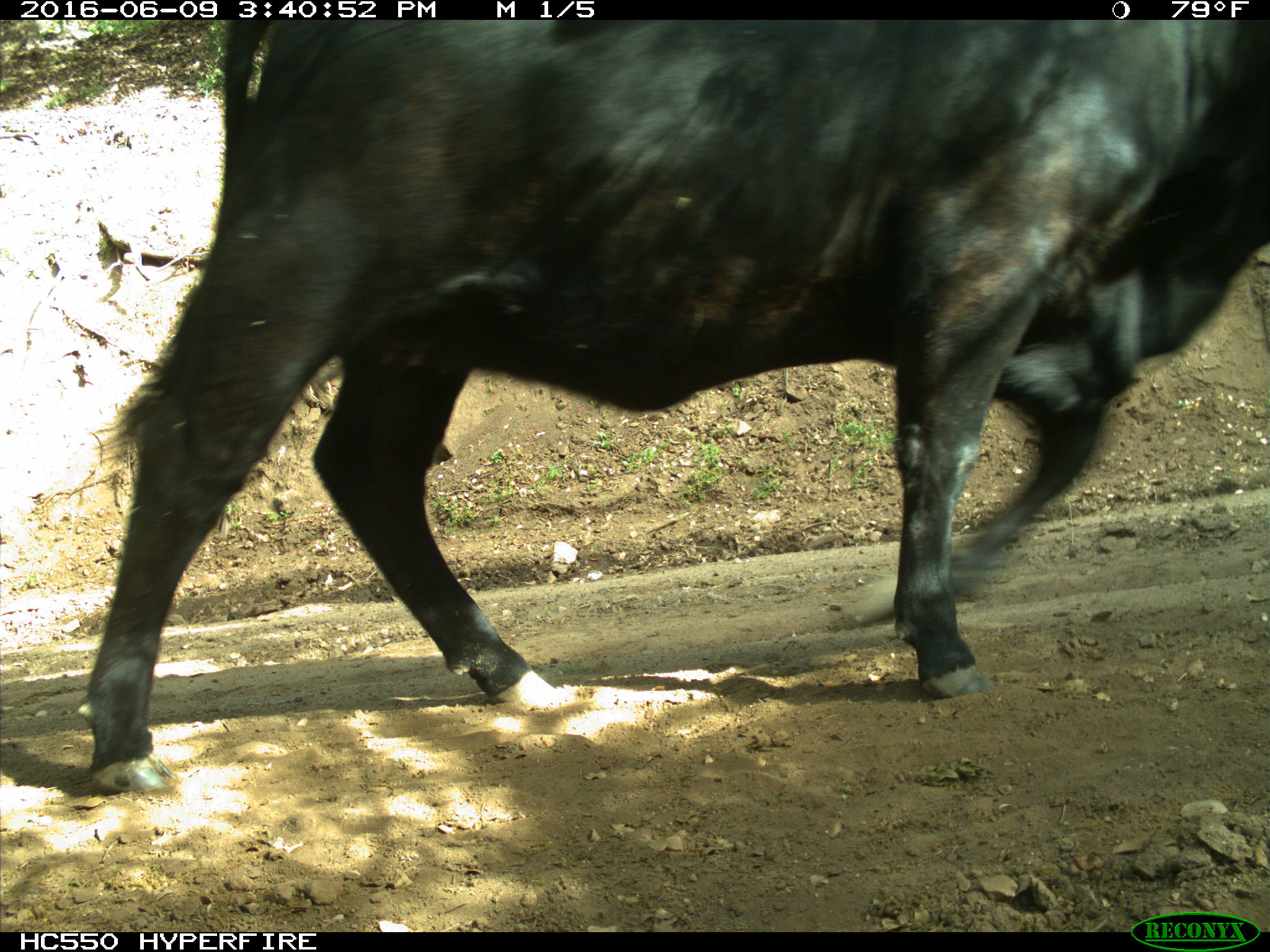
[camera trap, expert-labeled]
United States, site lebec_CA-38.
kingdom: Animalia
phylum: Chordata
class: Mammalia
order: Artiodactyla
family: Bovidae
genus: Bos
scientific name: Bos taurus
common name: domestic cow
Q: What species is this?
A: Bos taurus (domestic cow).